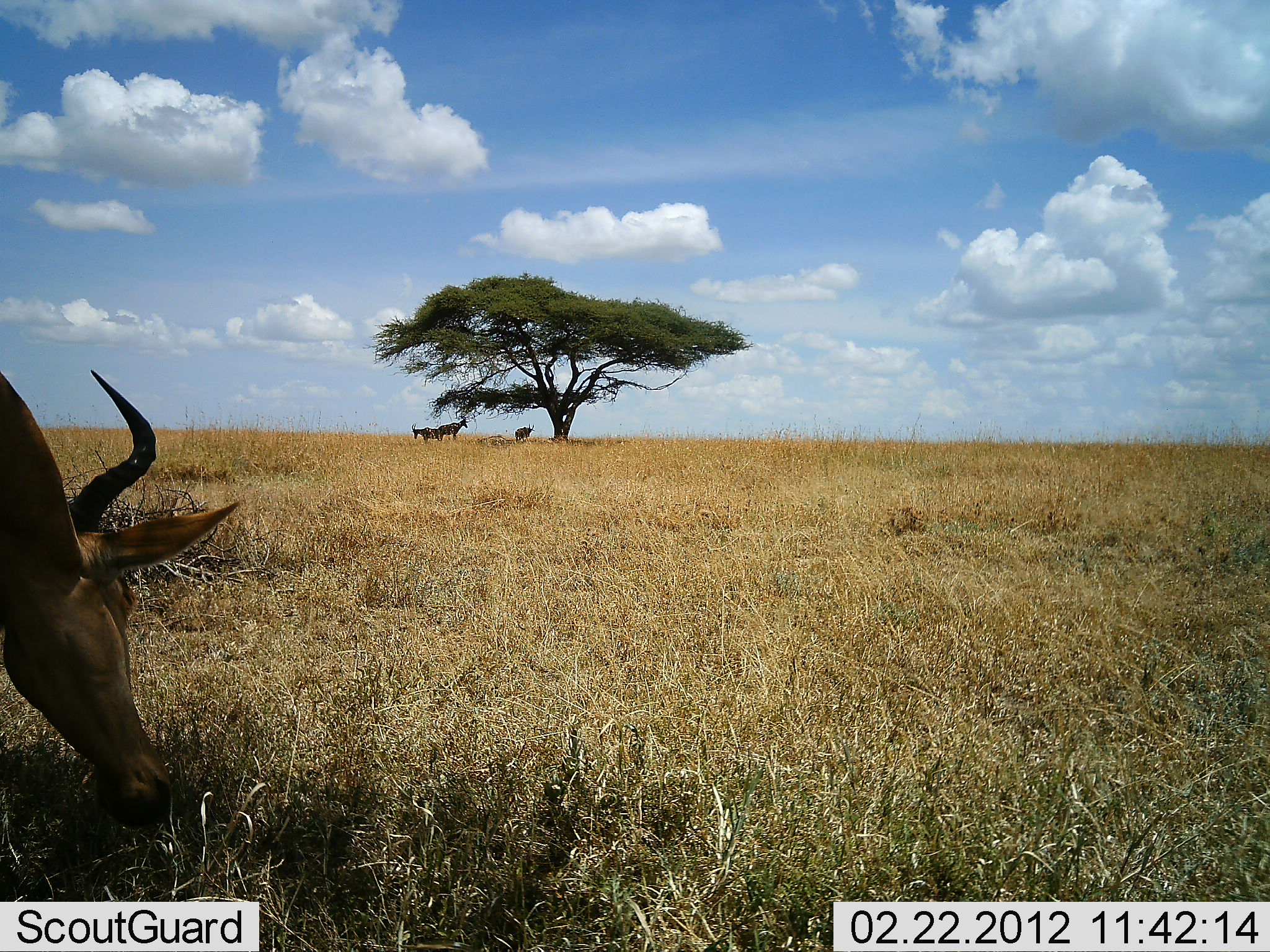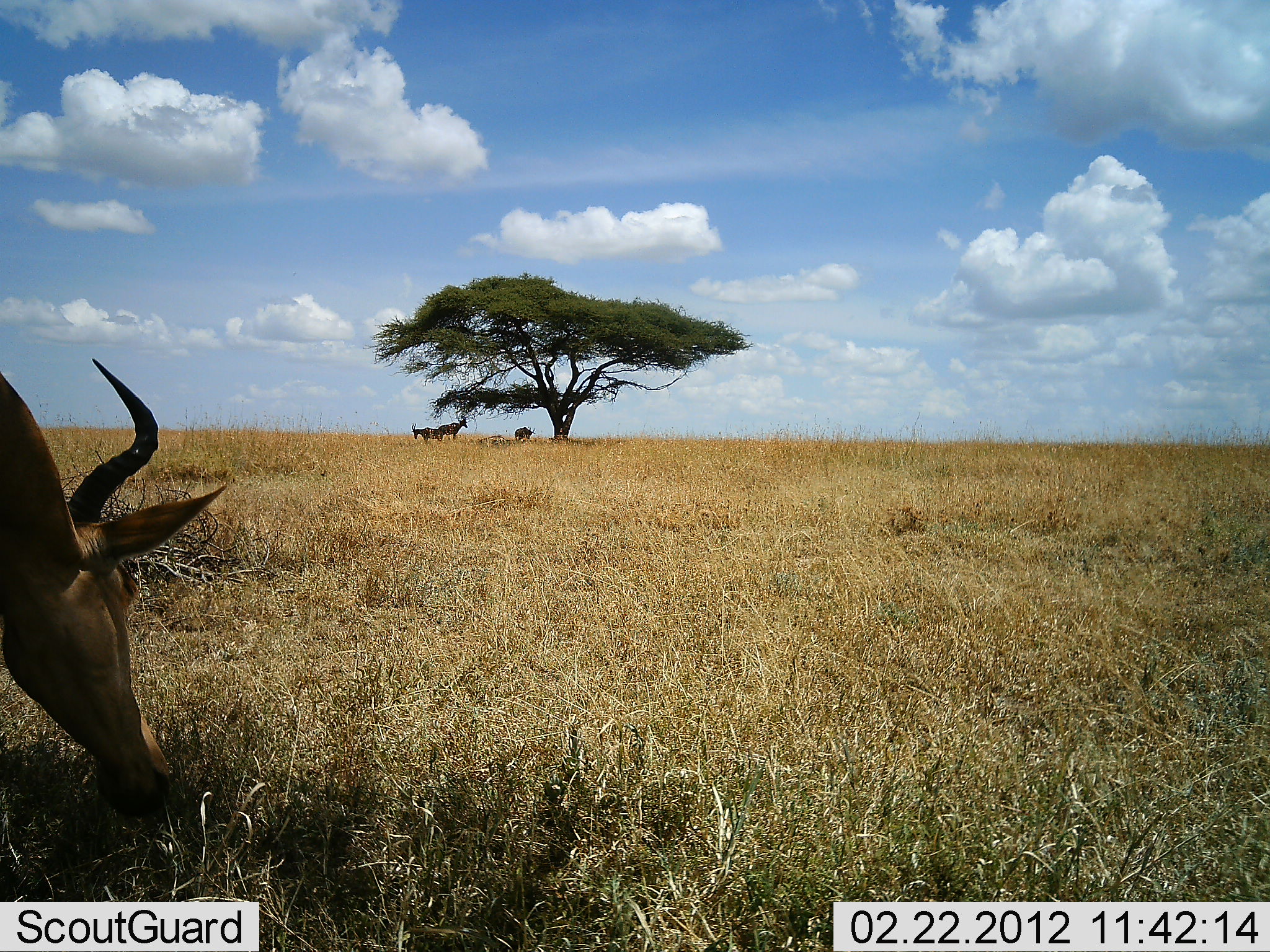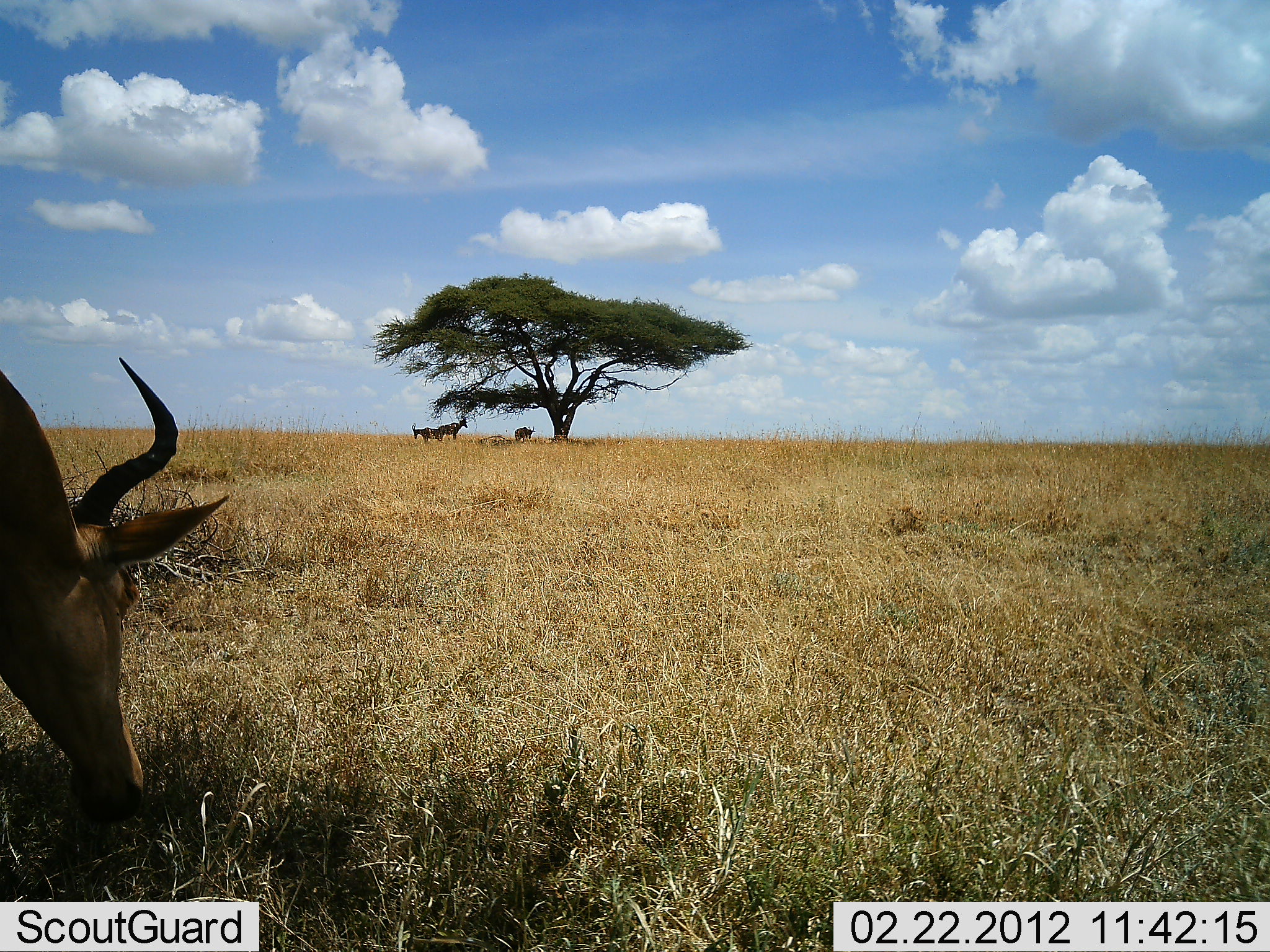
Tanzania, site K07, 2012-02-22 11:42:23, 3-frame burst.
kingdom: Animalia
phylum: Chordata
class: Mammalia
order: Artiodactyla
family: Bovidae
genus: Alcelaphus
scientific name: Alcelaphus buselaphus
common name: hartebeest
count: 4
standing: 89%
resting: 0%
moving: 0%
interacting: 0%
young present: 0%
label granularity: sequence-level